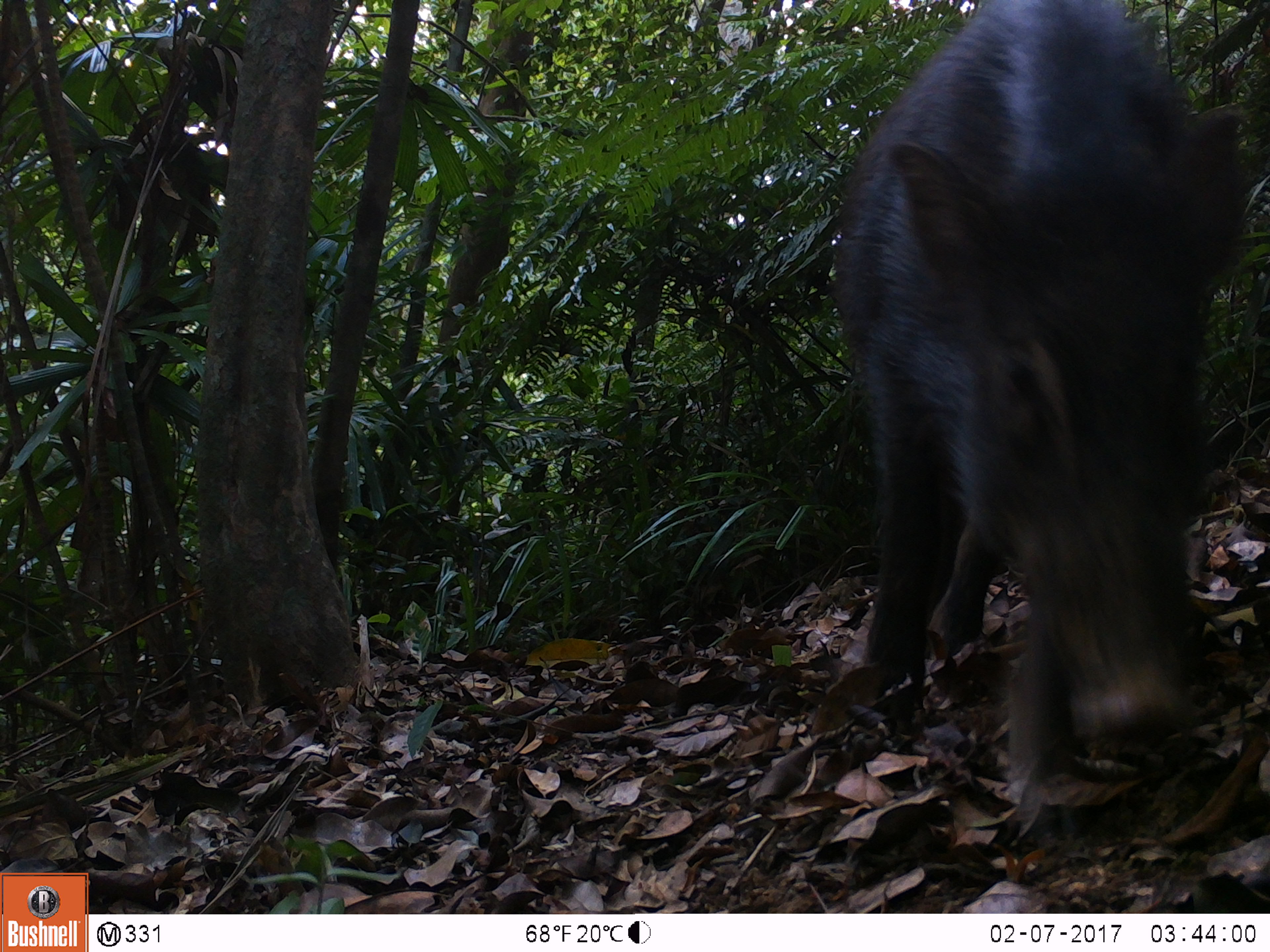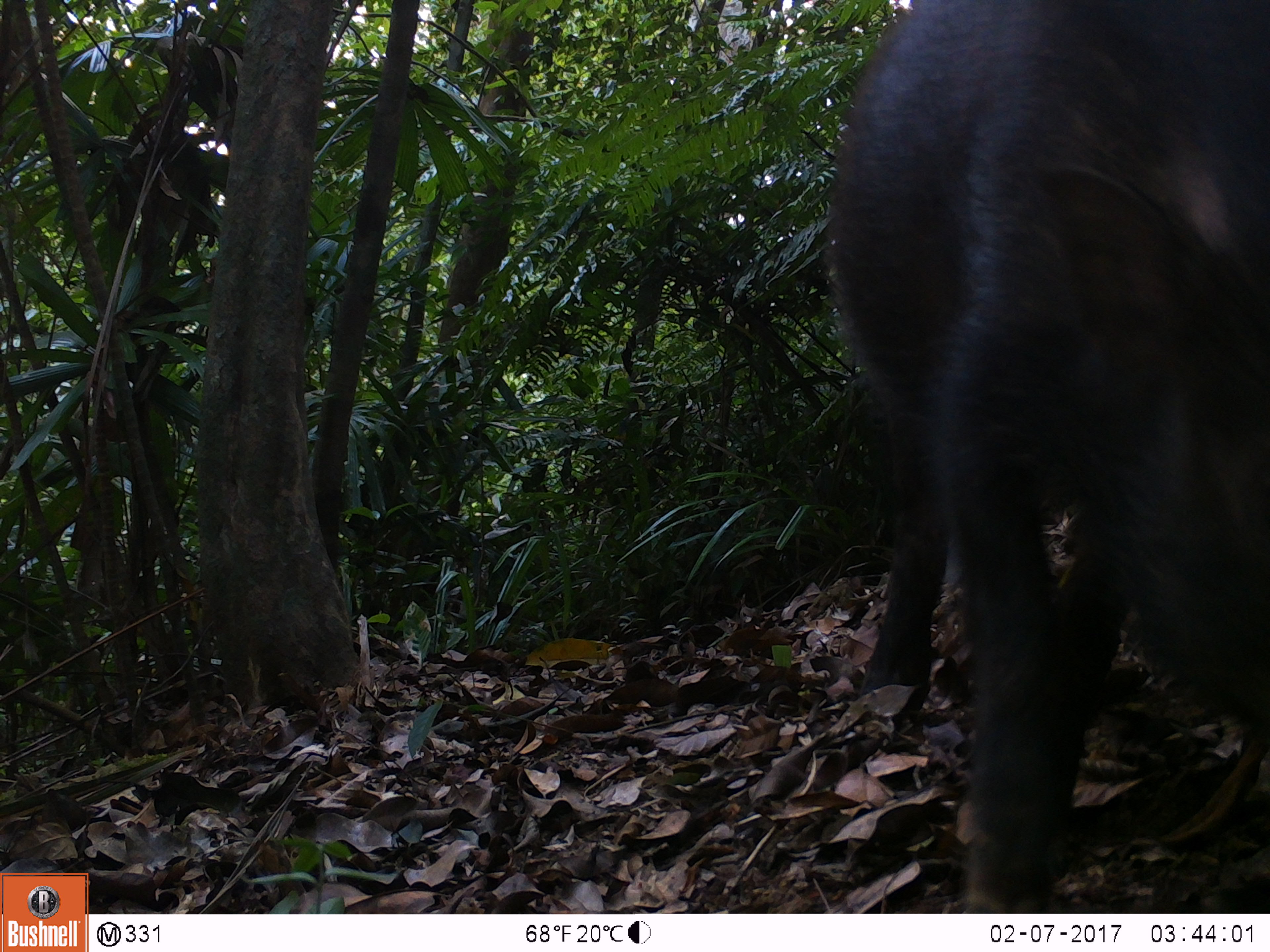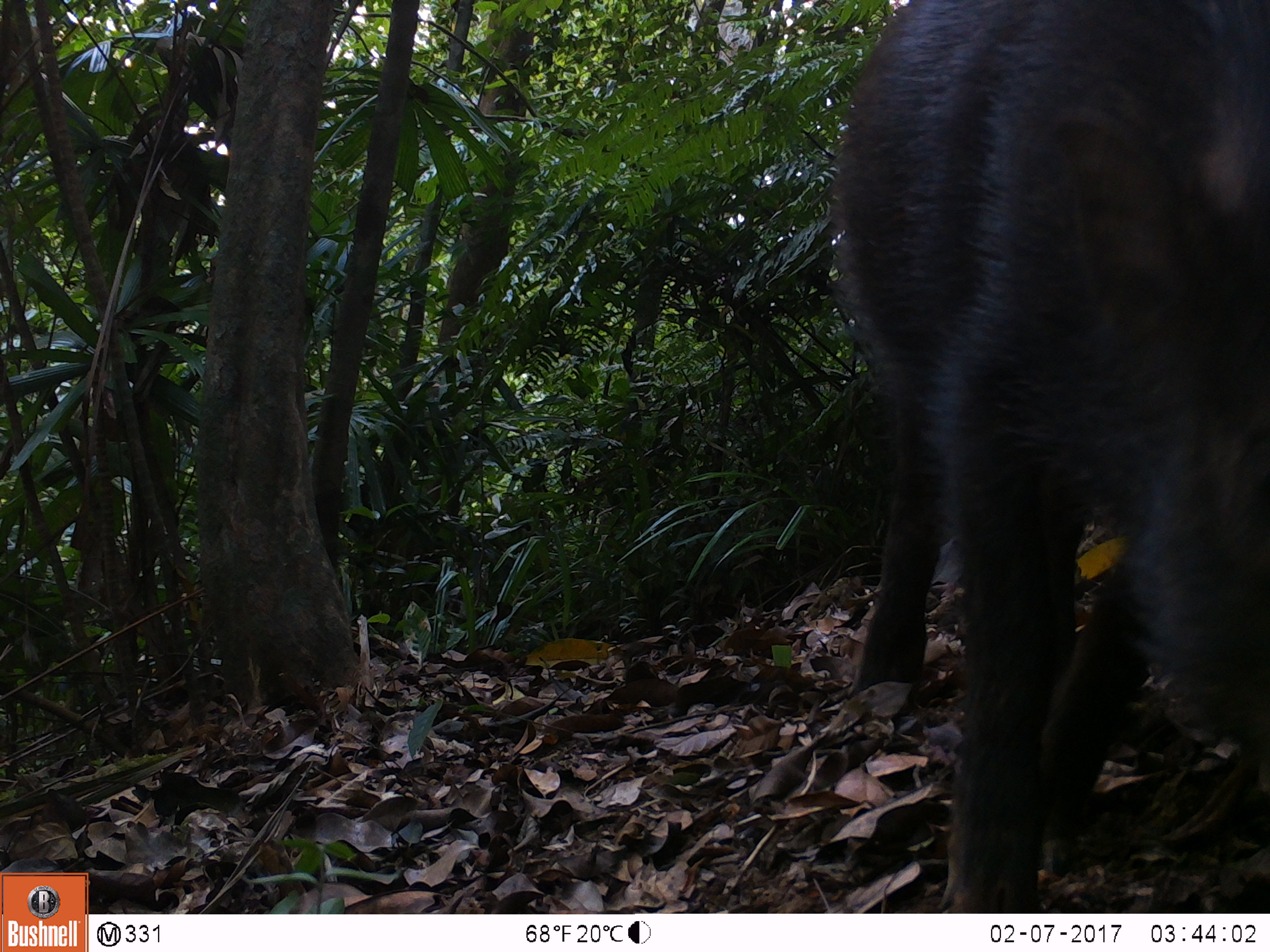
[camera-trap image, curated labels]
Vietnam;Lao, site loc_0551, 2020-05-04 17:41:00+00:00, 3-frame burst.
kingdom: Animalia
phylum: Chordata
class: Mammalia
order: Artiodactyla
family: Suidae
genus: Sus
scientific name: Sus scrofa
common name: eurasian wild pig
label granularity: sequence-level